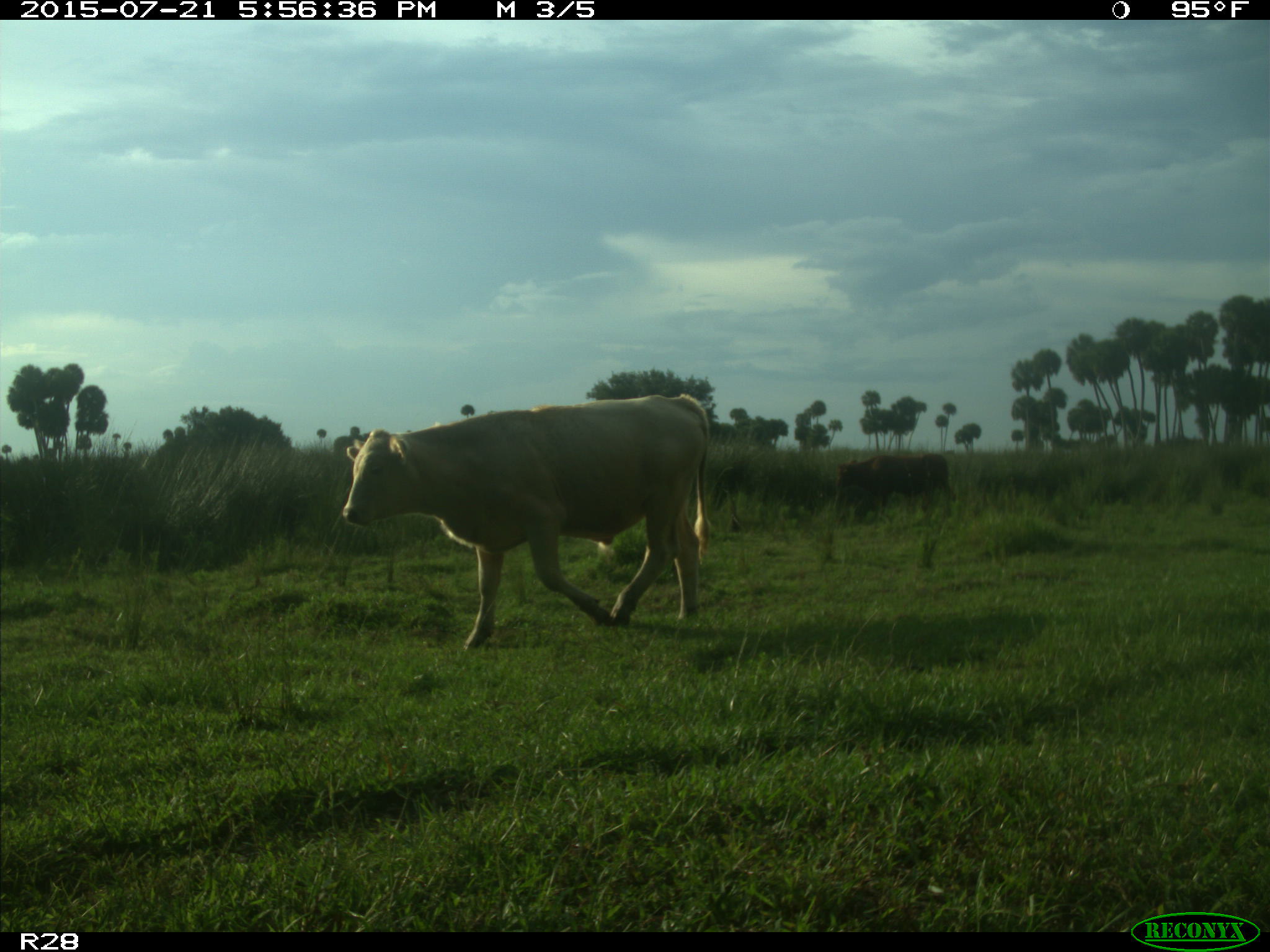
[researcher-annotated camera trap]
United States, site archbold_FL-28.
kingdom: Animalia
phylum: Chordata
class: Mammalia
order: Artiodactyla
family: Bovidae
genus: Bos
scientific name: Bos taurus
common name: domestic cow